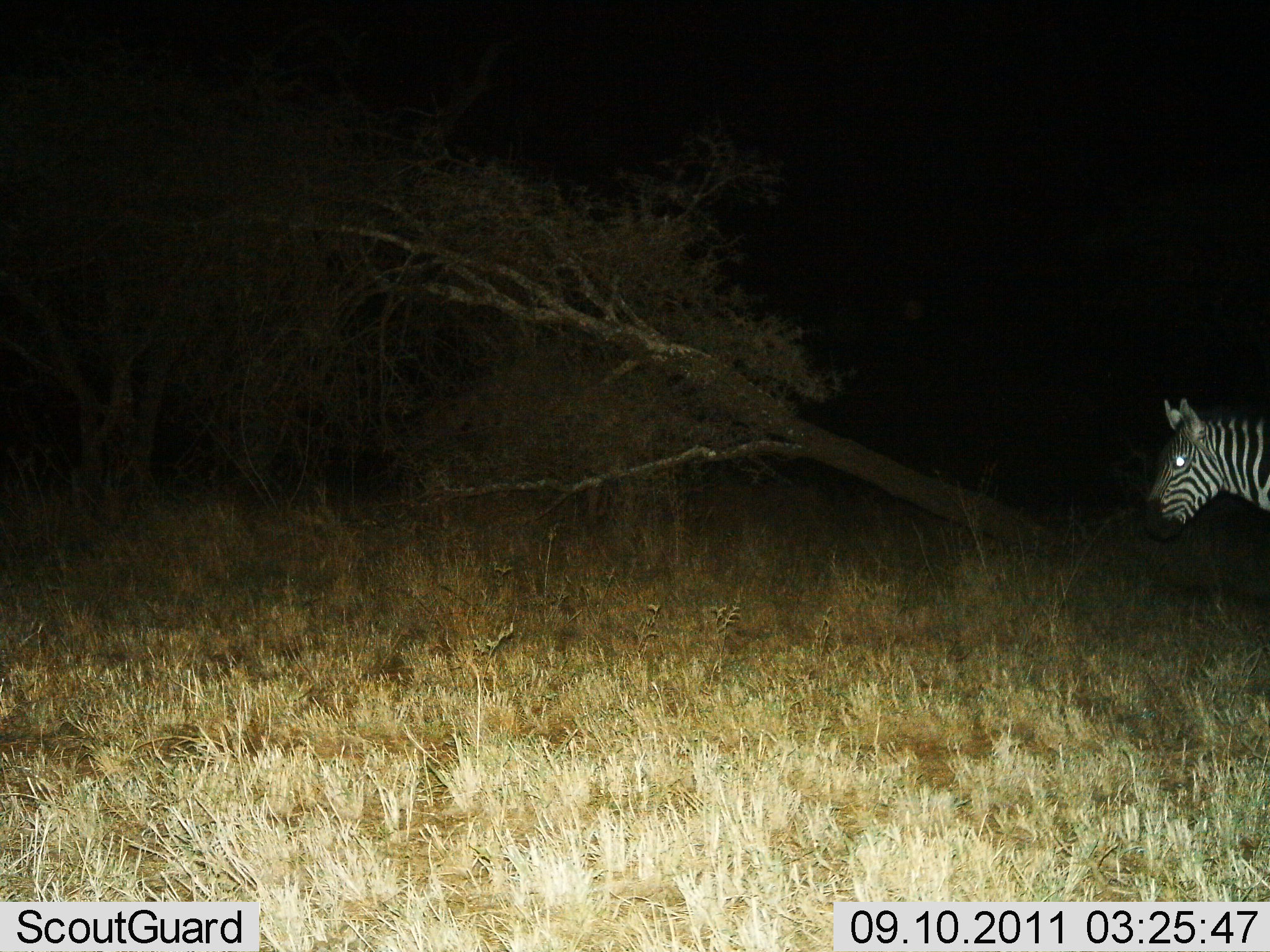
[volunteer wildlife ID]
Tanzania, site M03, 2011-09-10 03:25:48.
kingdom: Animalia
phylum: Chordata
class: Mammalia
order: Perissodactyla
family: Equidae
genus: Equus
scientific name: Equus quagga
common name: plains zebra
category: zebra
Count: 1.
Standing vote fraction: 73%.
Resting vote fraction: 0%.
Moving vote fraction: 27%.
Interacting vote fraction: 0%.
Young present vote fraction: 0%.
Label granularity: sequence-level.